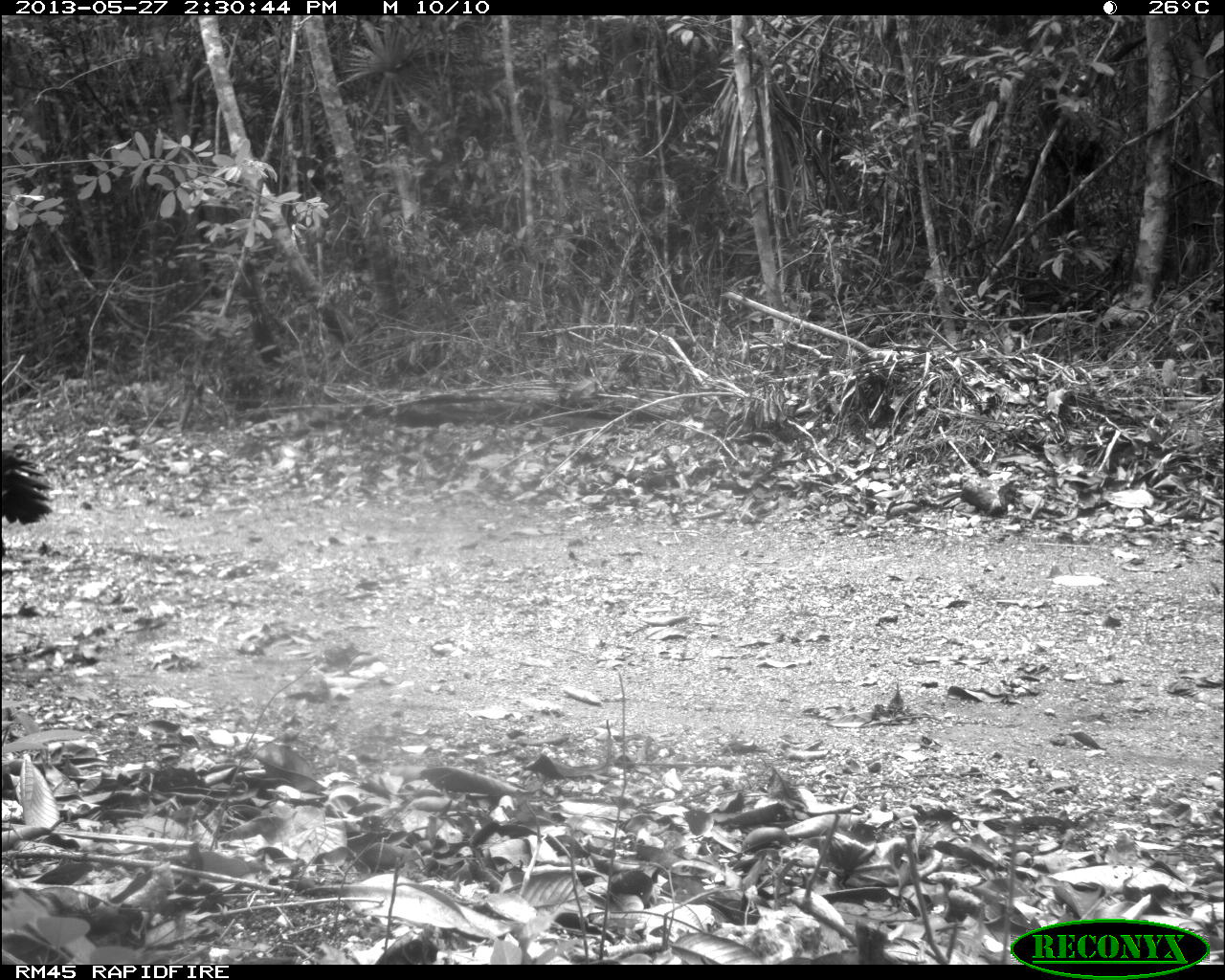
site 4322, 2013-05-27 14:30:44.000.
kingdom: Animalia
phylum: Chordata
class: Aves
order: Galliformes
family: Phasianidae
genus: Meleagris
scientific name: Meleagris ocellata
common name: ocellated turkey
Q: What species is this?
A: Meleagris ocellata (ocellated turkey).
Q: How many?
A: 1.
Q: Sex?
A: Male.